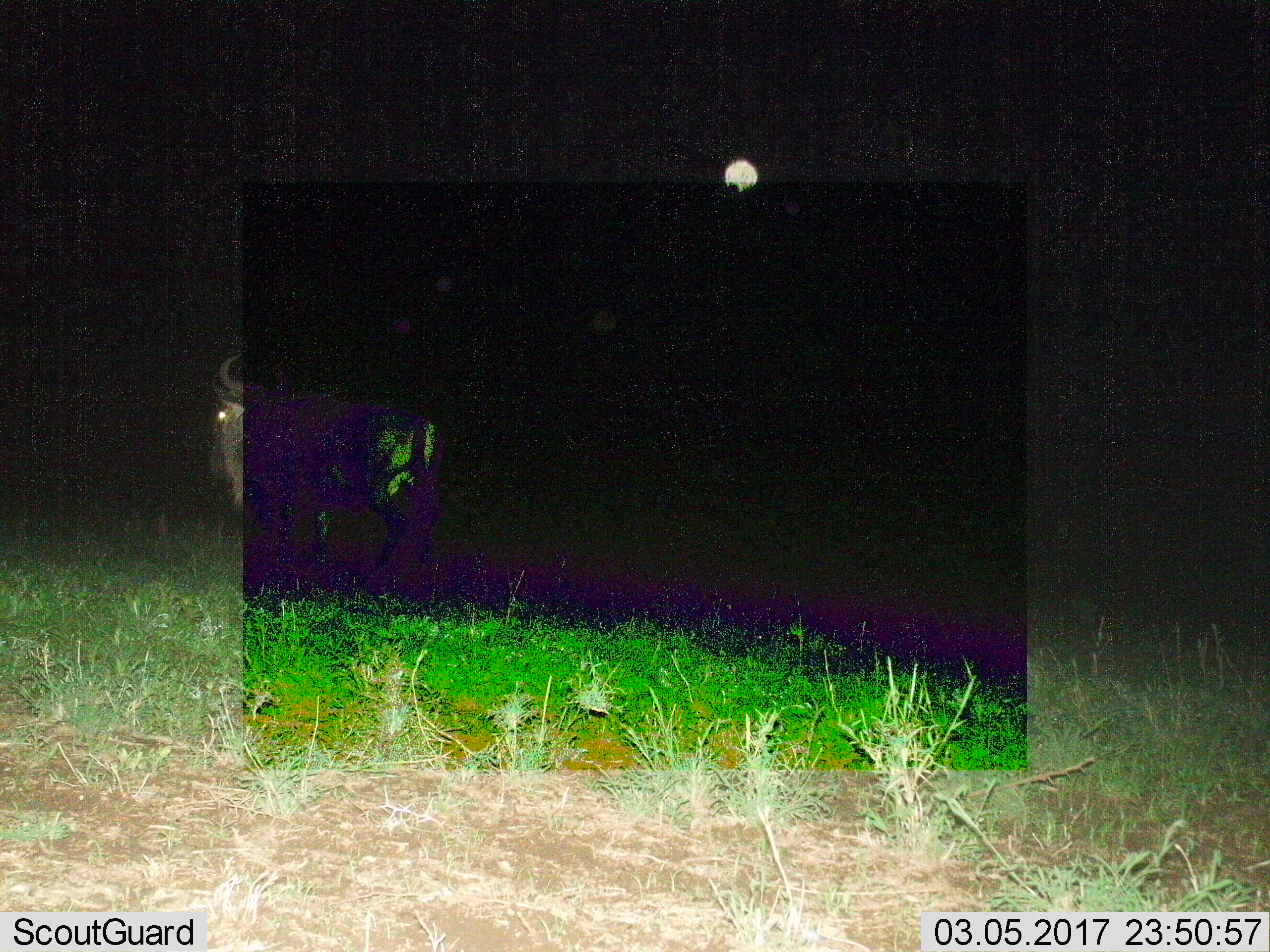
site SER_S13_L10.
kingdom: Animalia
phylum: Chordata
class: Mammalia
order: Artiodactyla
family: Bovidae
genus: Connochaetes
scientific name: Connochaetes taurinus taurinus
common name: blue wildebeest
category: wildebeestblue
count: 1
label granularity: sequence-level